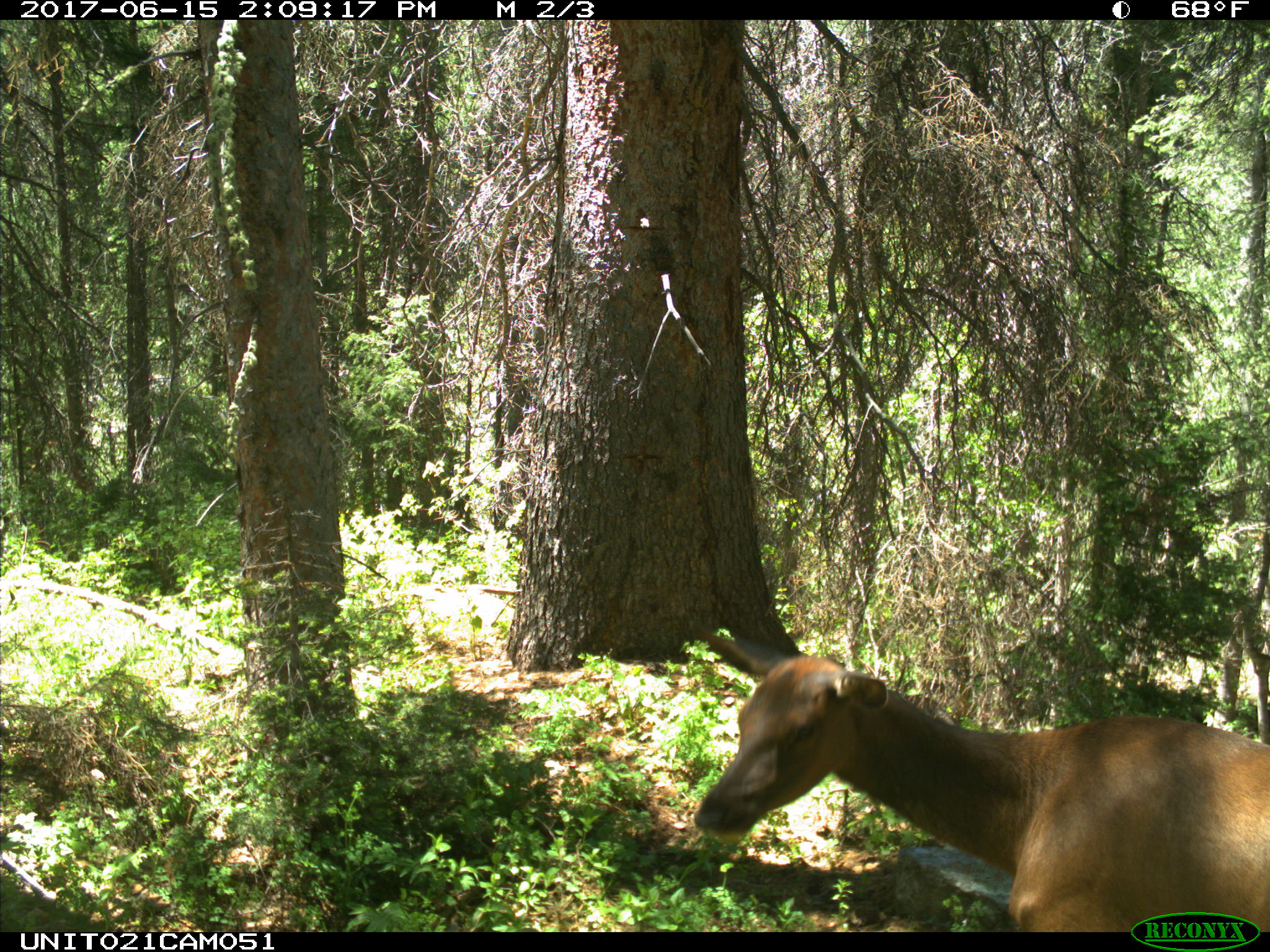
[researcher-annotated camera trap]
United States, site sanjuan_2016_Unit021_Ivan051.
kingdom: Animalia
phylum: Chordata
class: Mammalia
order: Artiodactyla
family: Cervidae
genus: Cervus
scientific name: Cervus elaphus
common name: red deer